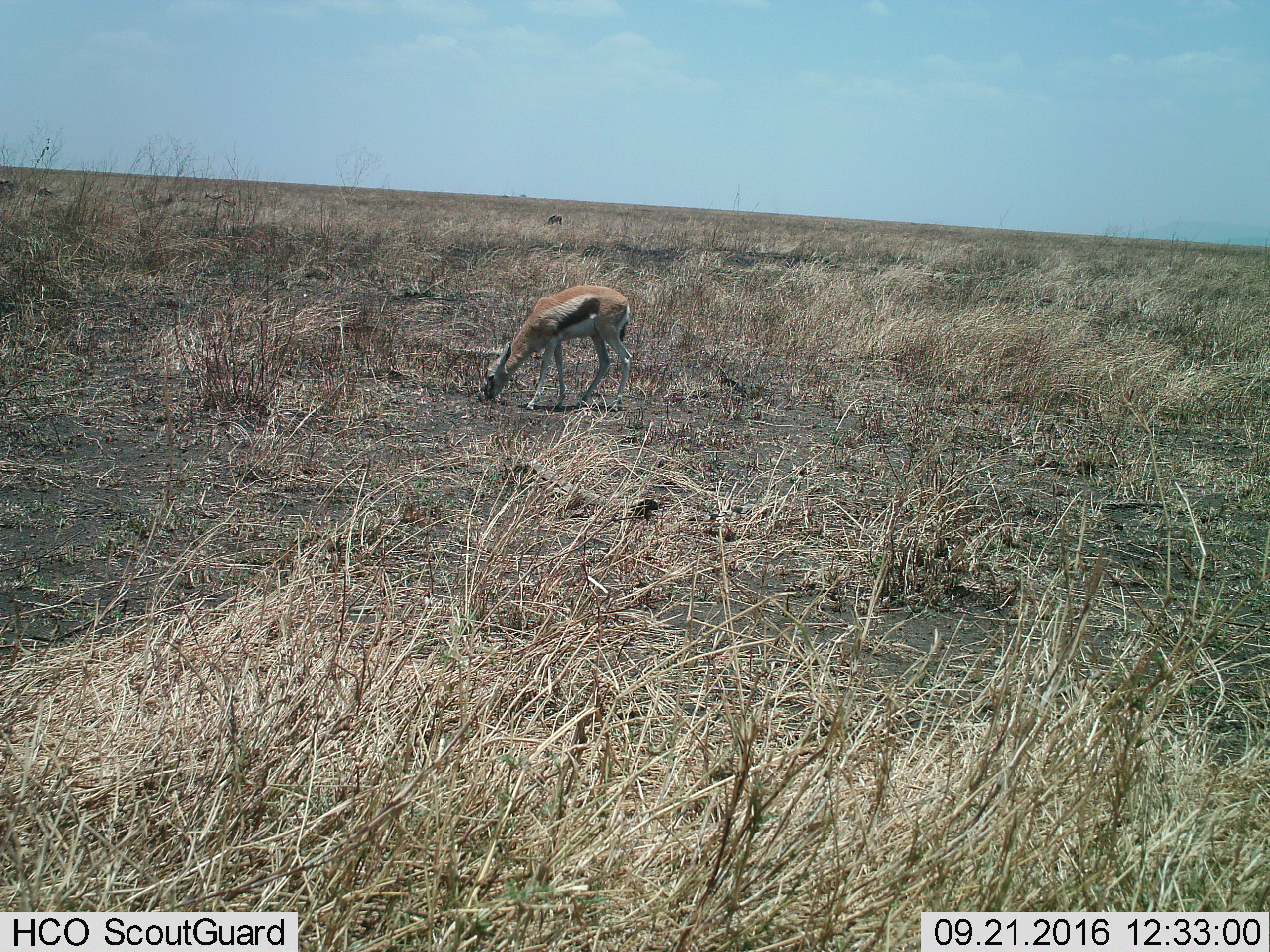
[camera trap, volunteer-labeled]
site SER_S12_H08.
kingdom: Animalia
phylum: Chordata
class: Mammalia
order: Artiodactyla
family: Bovidae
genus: Eudorcas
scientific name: Eudorcas thomsonii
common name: thomson's gazelle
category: gazellethomsons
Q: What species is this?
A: Gazellethomsons (thomson's gazelle) (Eudorcas thomsonii).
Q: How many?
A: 1.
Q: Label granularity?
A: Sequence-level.